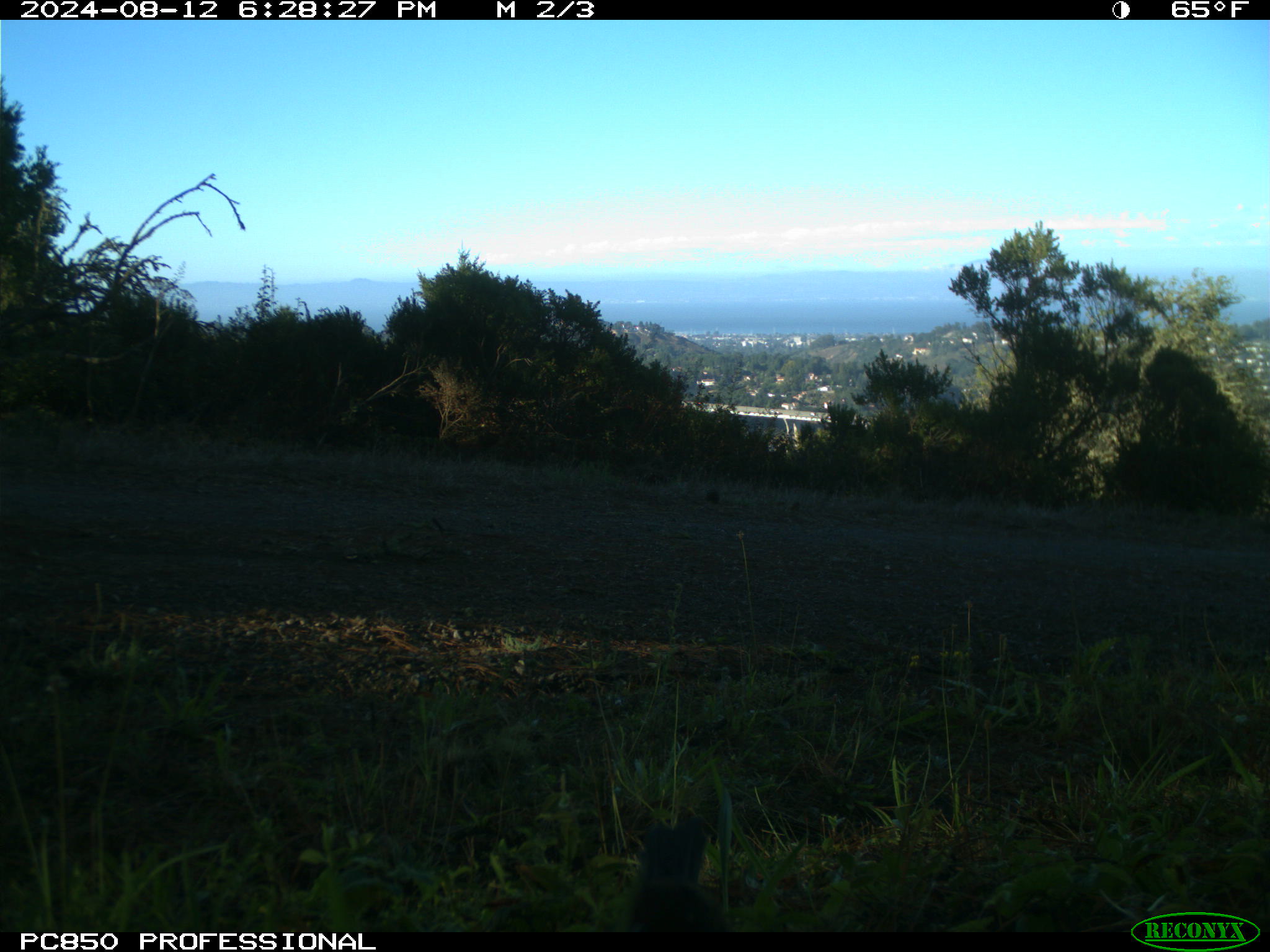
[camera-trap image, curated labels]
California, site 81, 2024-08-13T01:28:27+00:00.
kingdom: Animalia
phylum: Chordata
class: Aves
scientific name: Aves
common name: bird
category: unknown bird